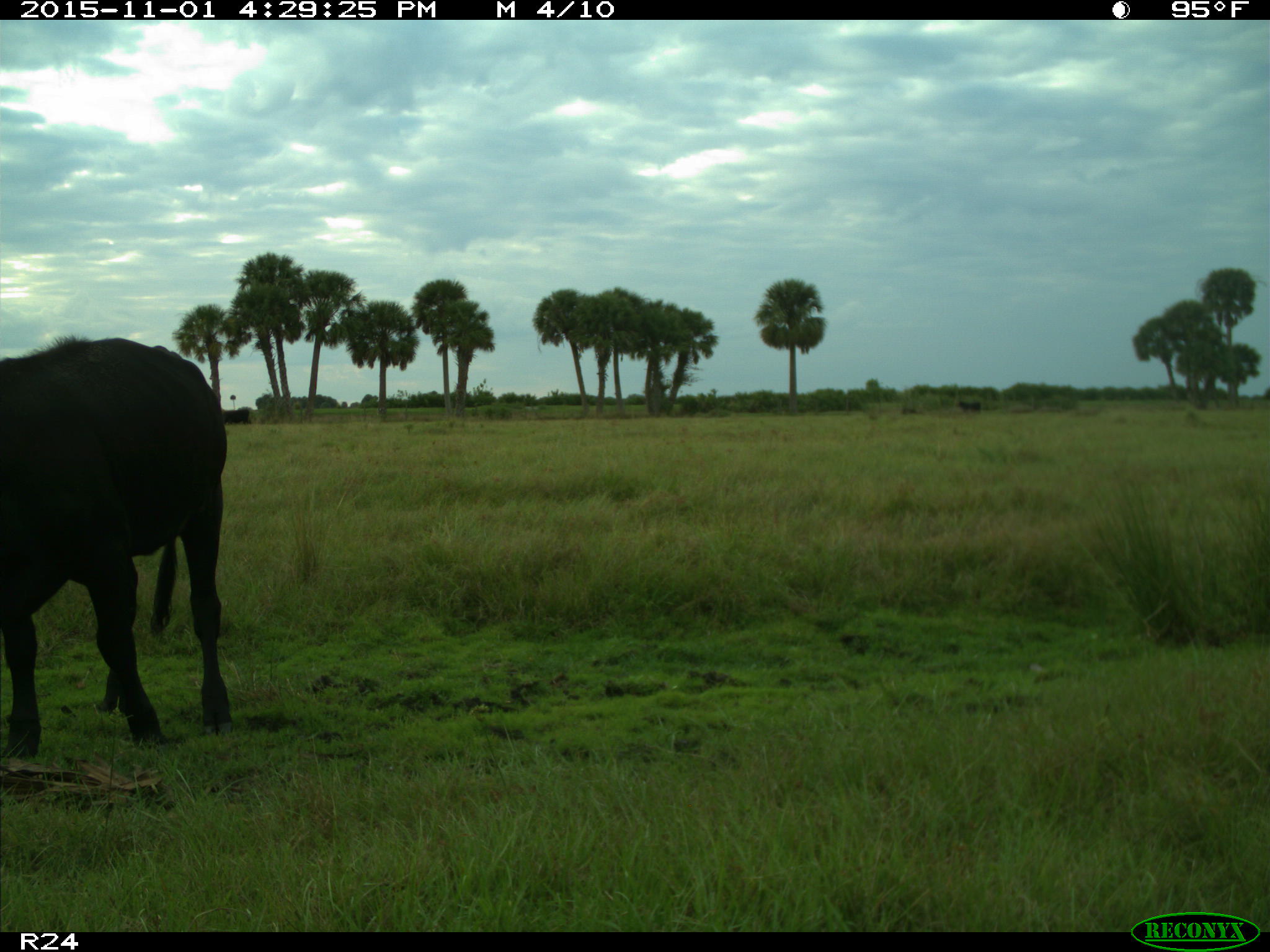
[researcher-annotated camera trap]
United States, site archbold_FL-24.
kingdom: Animalia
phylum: Chordata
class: Mammalia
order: Artiodactyla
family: Bovidae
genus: Bos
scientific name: Bos taurus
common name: domestic cow